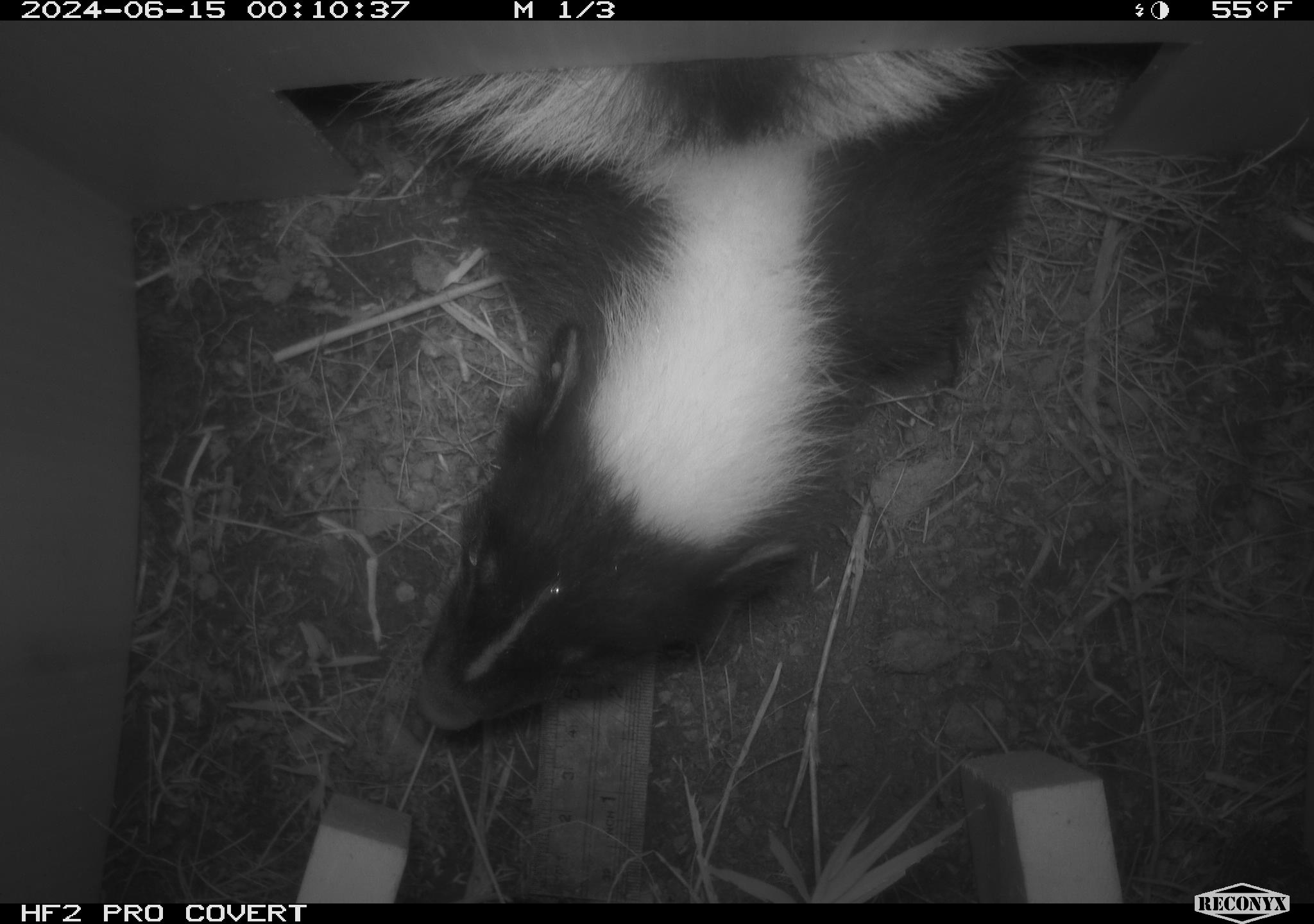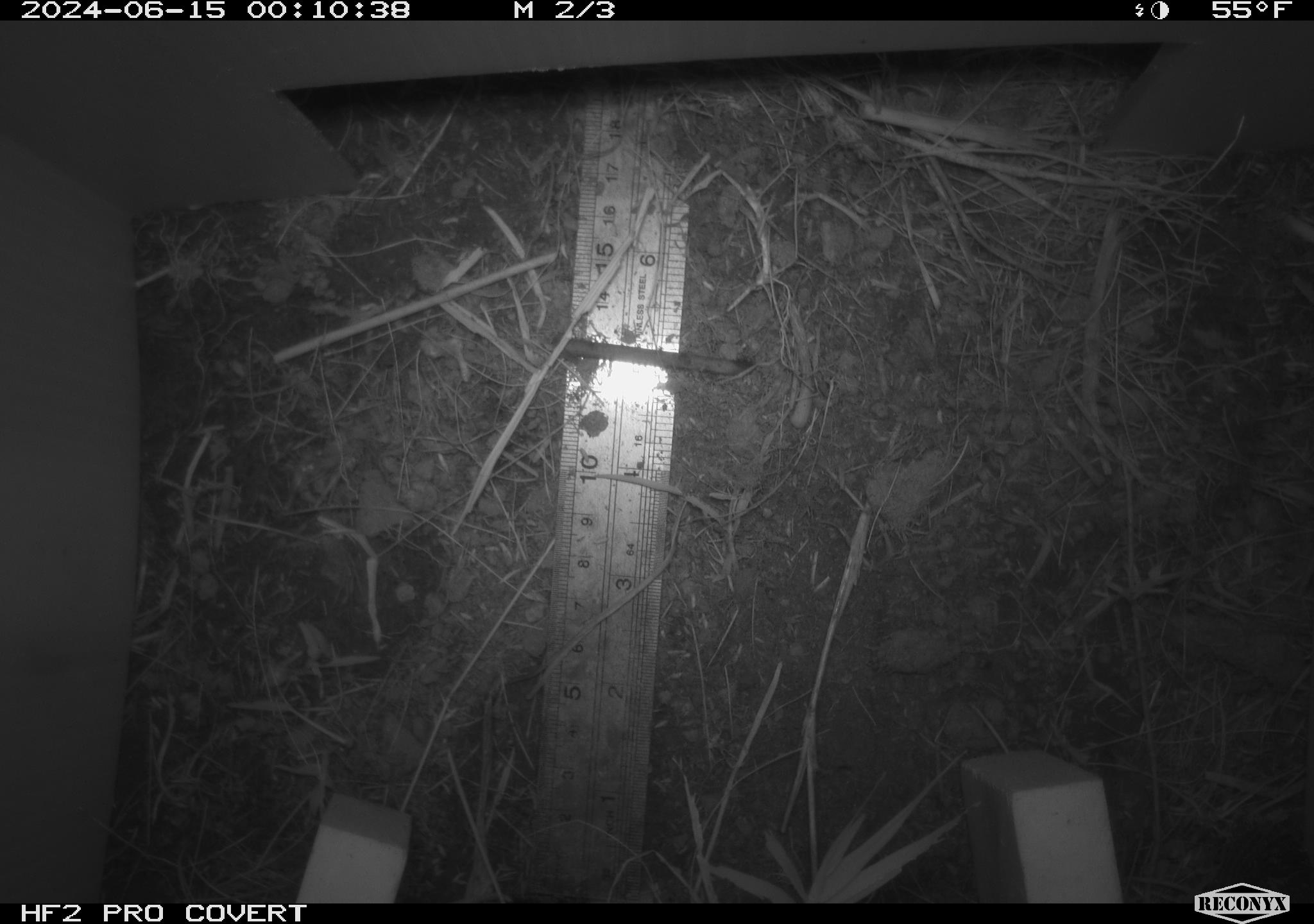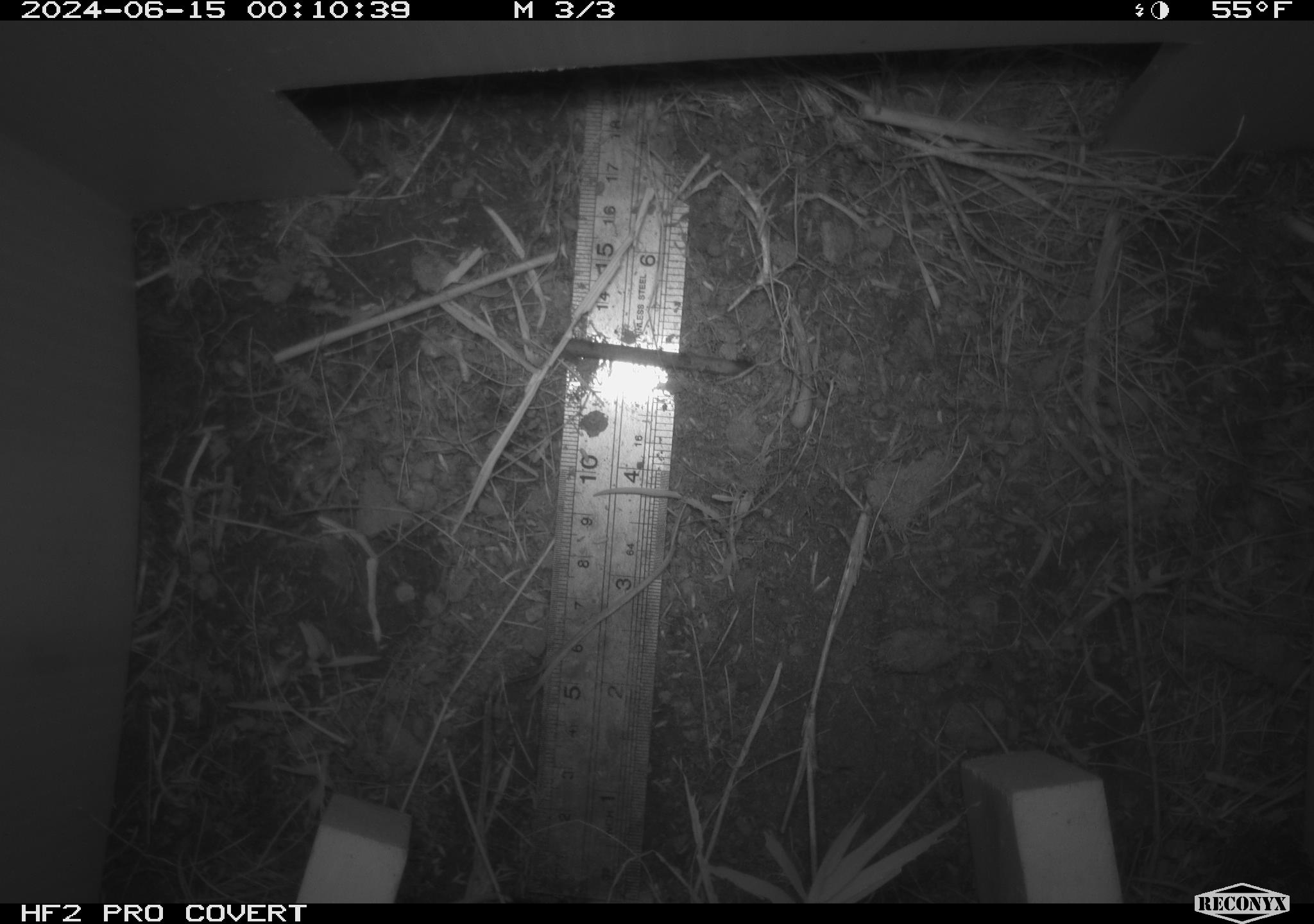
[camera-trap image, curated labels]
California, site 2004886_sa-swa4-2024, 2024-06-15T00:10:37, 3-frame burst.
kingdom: Animalia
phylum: Chordata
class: Mammalia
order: Carnivora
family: Mephitidae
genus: Mephitis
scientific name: Mephitis mephitis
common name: striped skunk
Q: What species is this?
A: Striped skunk (Mephitis mephitis).